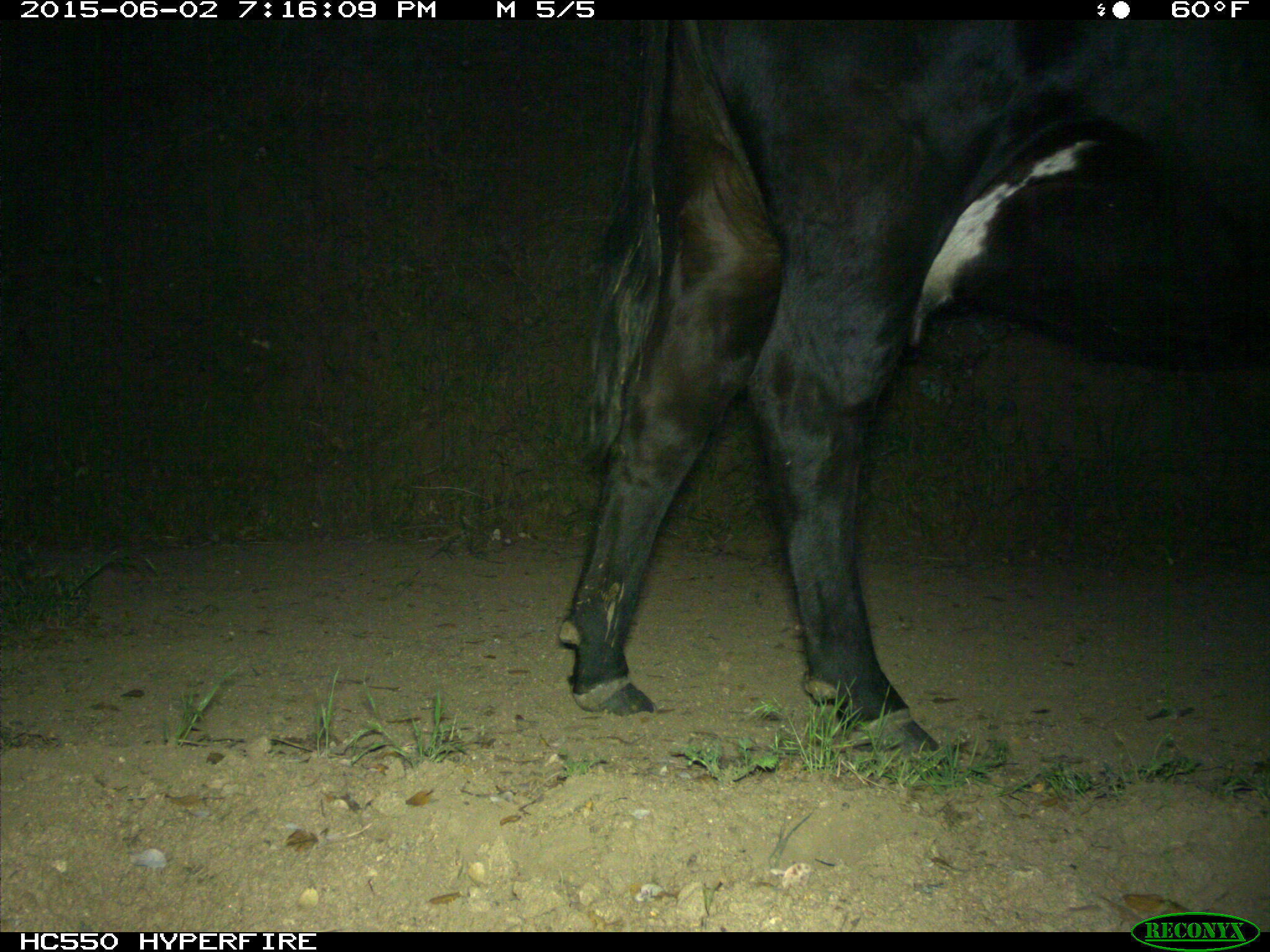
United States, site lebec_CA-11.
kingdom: Animalia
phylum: Chordata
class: Mammalia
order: Artiodactyla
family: Bovidae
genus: Bos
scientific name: Bos taurus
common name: domestic cow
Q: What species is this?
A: Bos taurus (domestic cow).